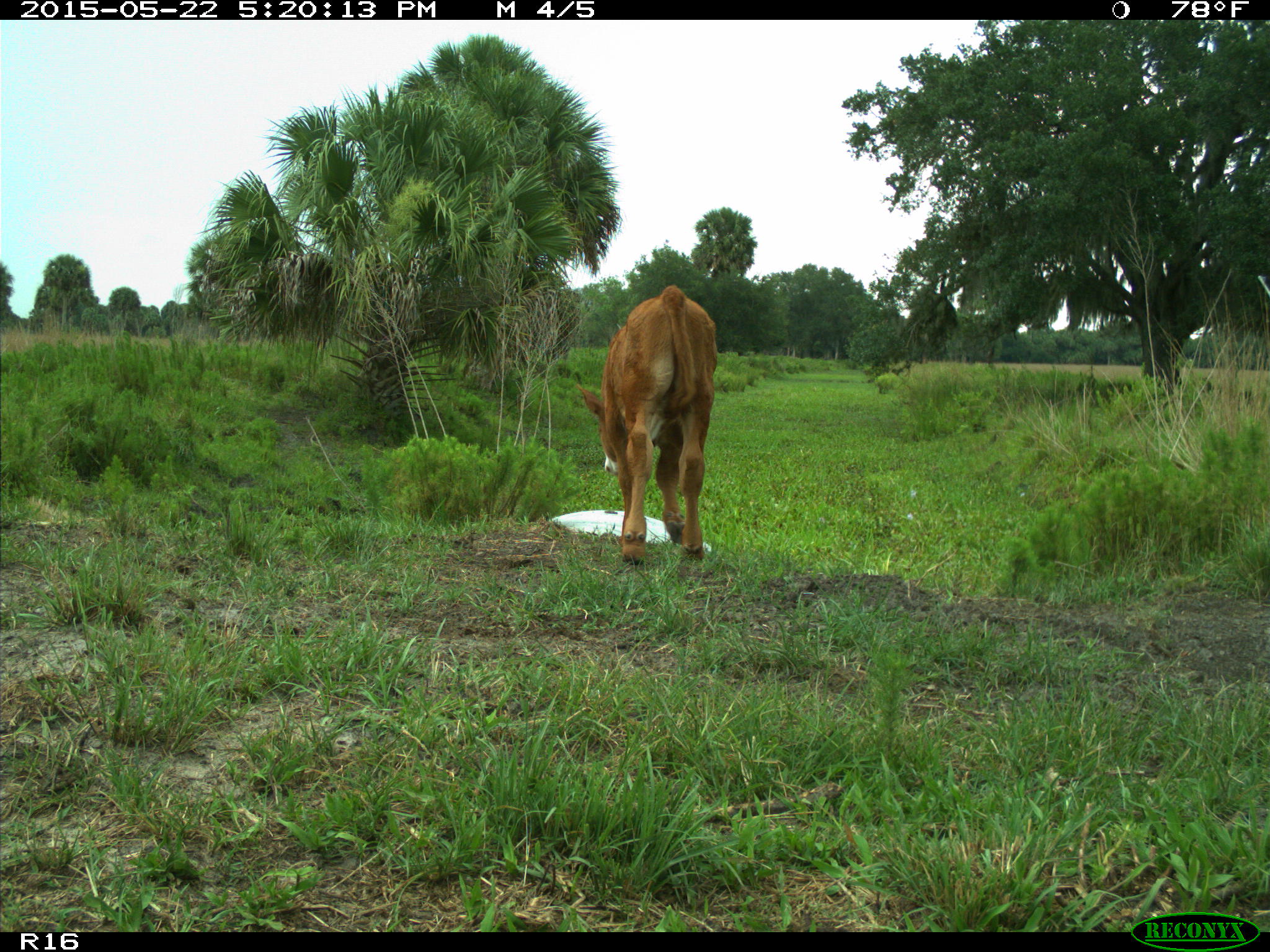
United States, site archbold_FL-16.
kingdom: Animalia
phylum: Chordata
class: Mammalia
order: Artiodactyla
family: Bovidae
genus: Bos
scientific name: Bos taurus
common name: domestic cow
Bos taurus (domestic cow).